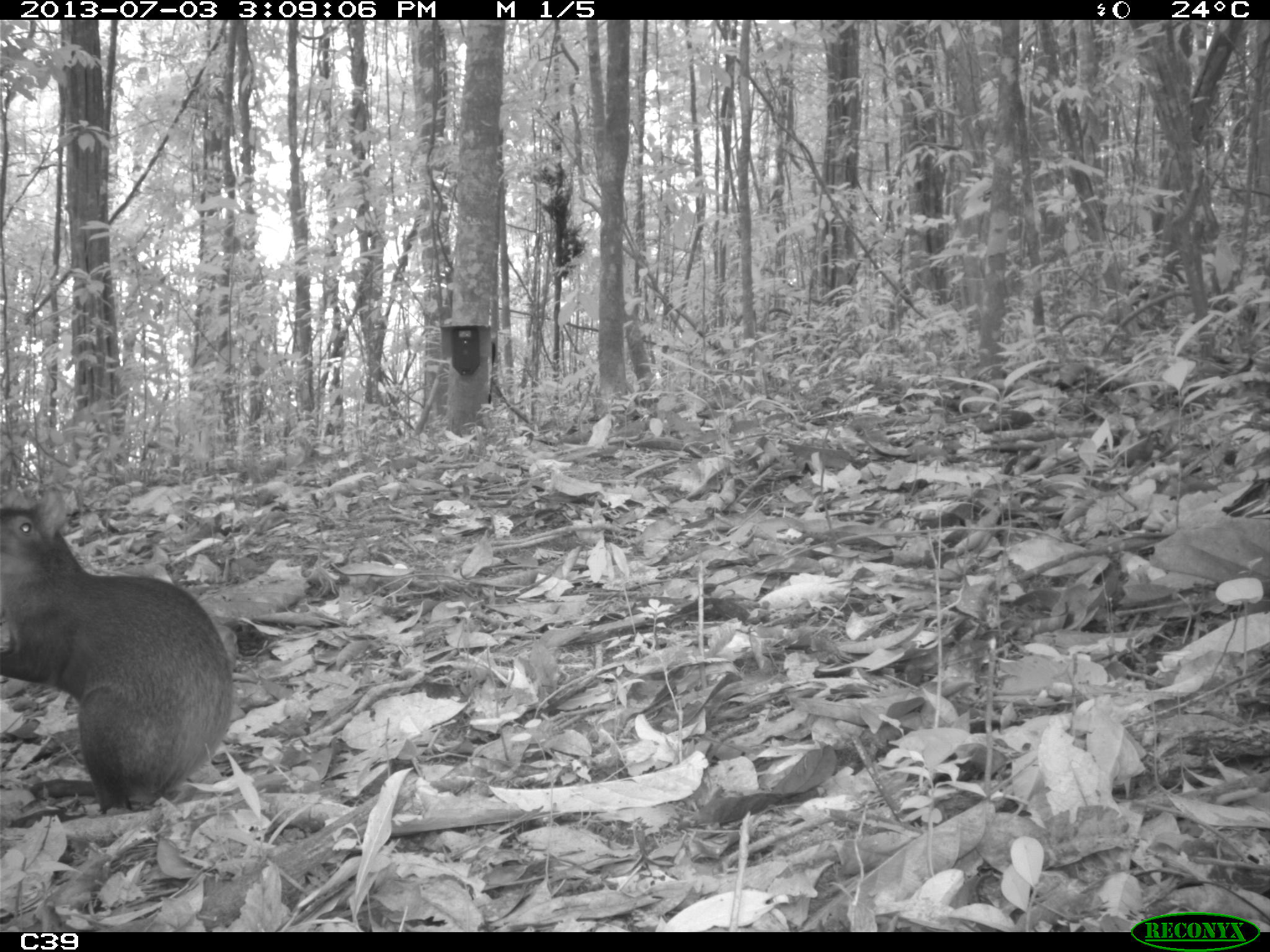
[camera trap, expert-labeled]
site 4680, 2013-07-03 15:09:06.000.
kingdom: Animalia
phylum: Chordata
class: Mammalia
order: Rodentia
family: Dasyproctidae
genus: Dasyprocta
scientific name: Dasyprocta leporina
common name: red-rumped agouti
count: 1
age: adult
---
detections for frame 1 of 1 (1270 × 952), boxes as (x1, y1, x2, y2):
dasyprocta leporina: (0, 476, 235, 816)